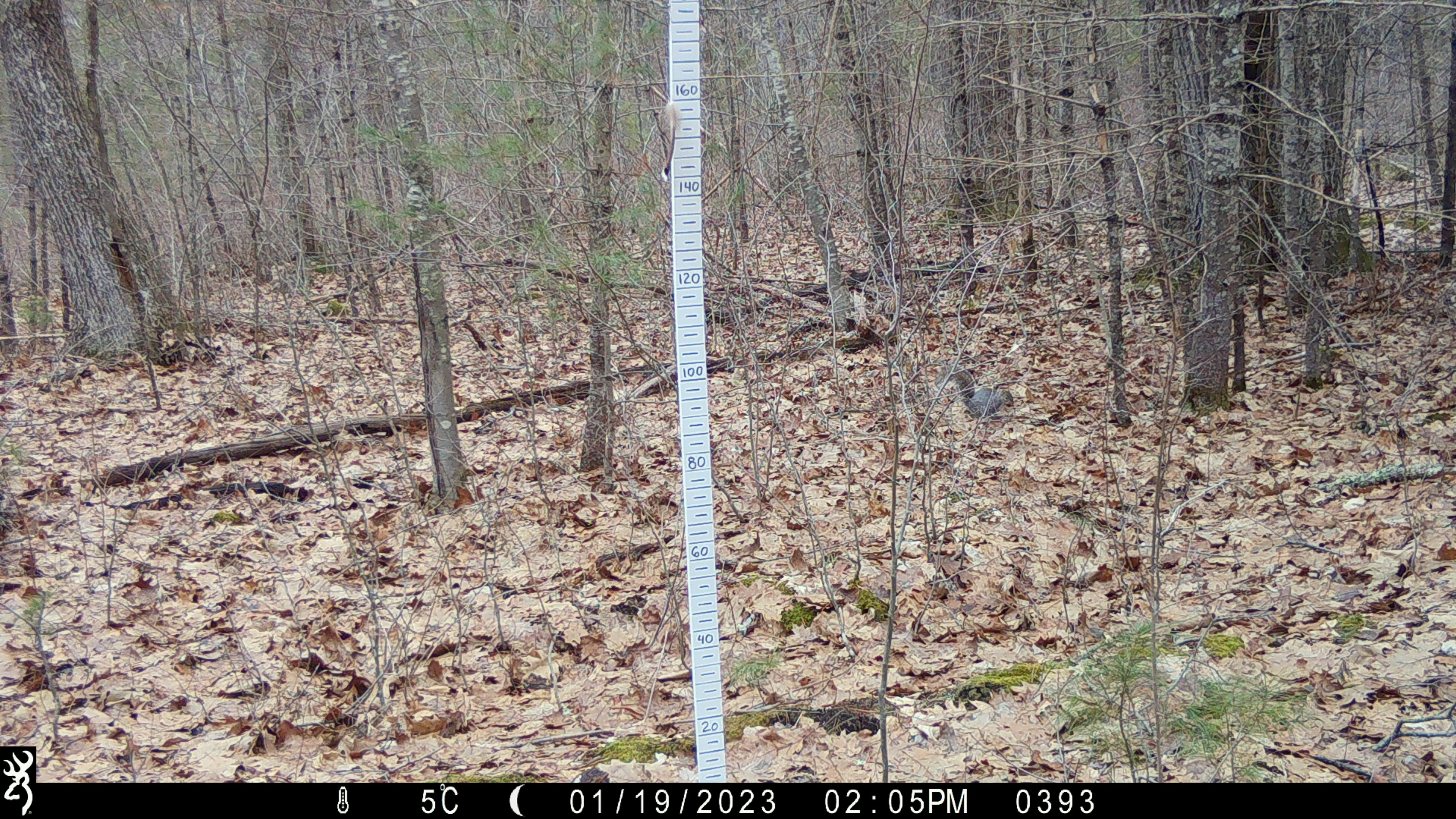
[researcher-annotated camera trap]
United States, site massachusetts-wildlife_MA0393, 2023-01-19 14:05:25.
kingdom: Animalia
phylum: Chordata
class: Mammalia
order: Rodentia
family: Sciuridae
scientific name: Sciuridae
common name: squirrel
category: squirrel sp.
Squirrel sp. (squirrel) (Sciuridae).